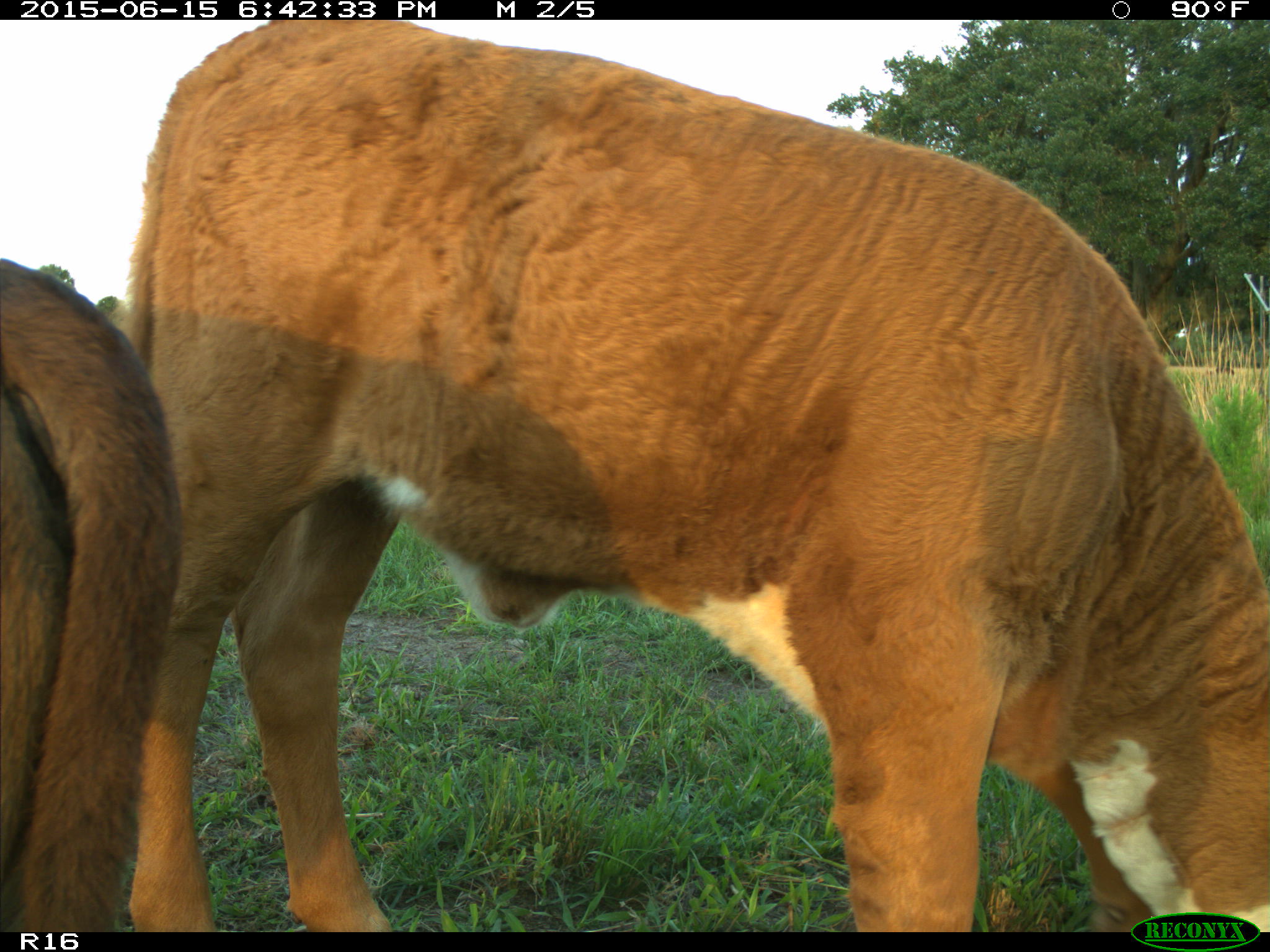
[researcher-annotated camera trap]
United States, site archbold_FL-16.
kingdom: Animalia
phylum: Chordata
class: Mammalia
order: Artiodactyla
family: Bovidae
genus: Bos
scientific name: Bos taurus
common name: domestic cow